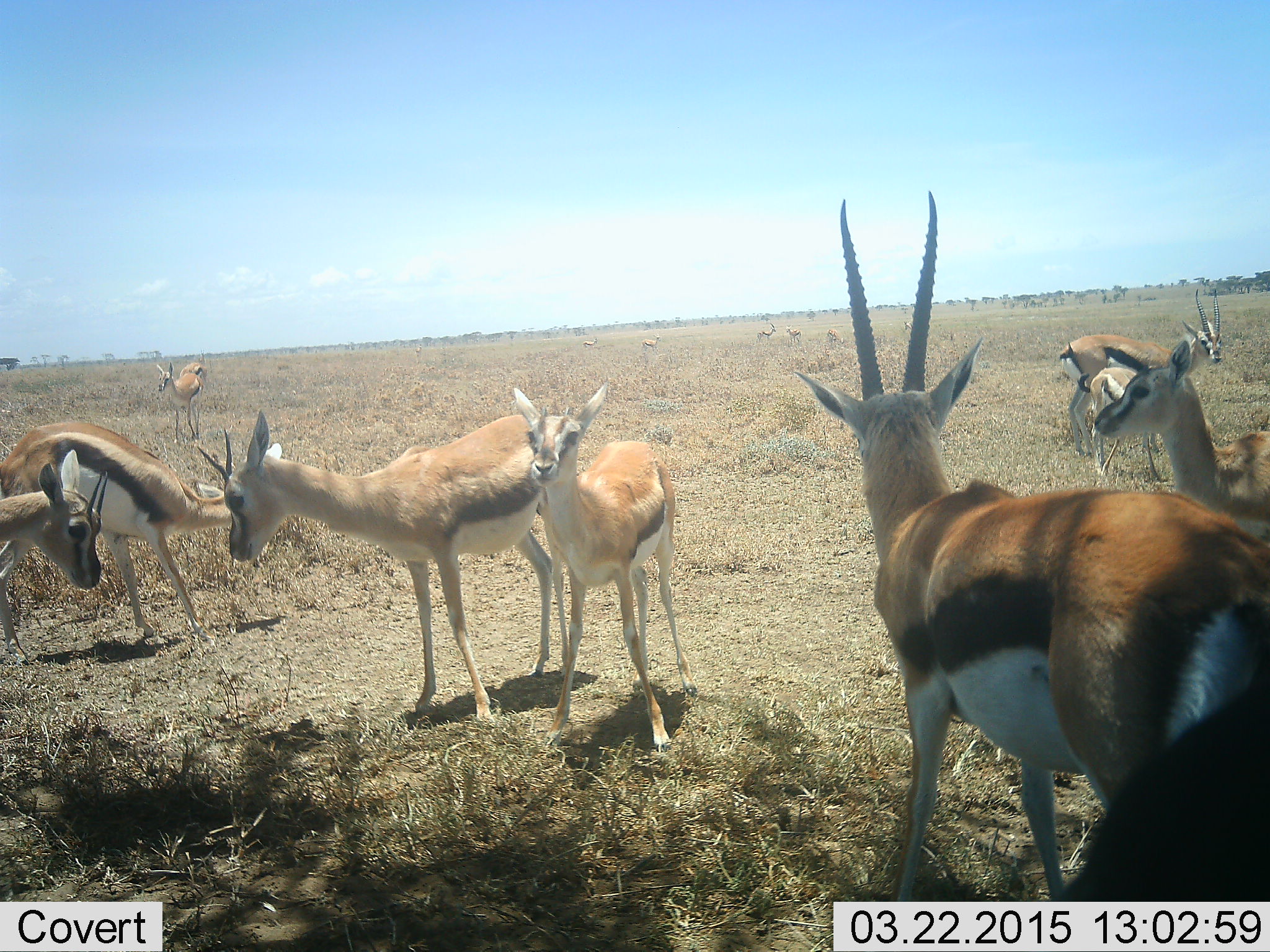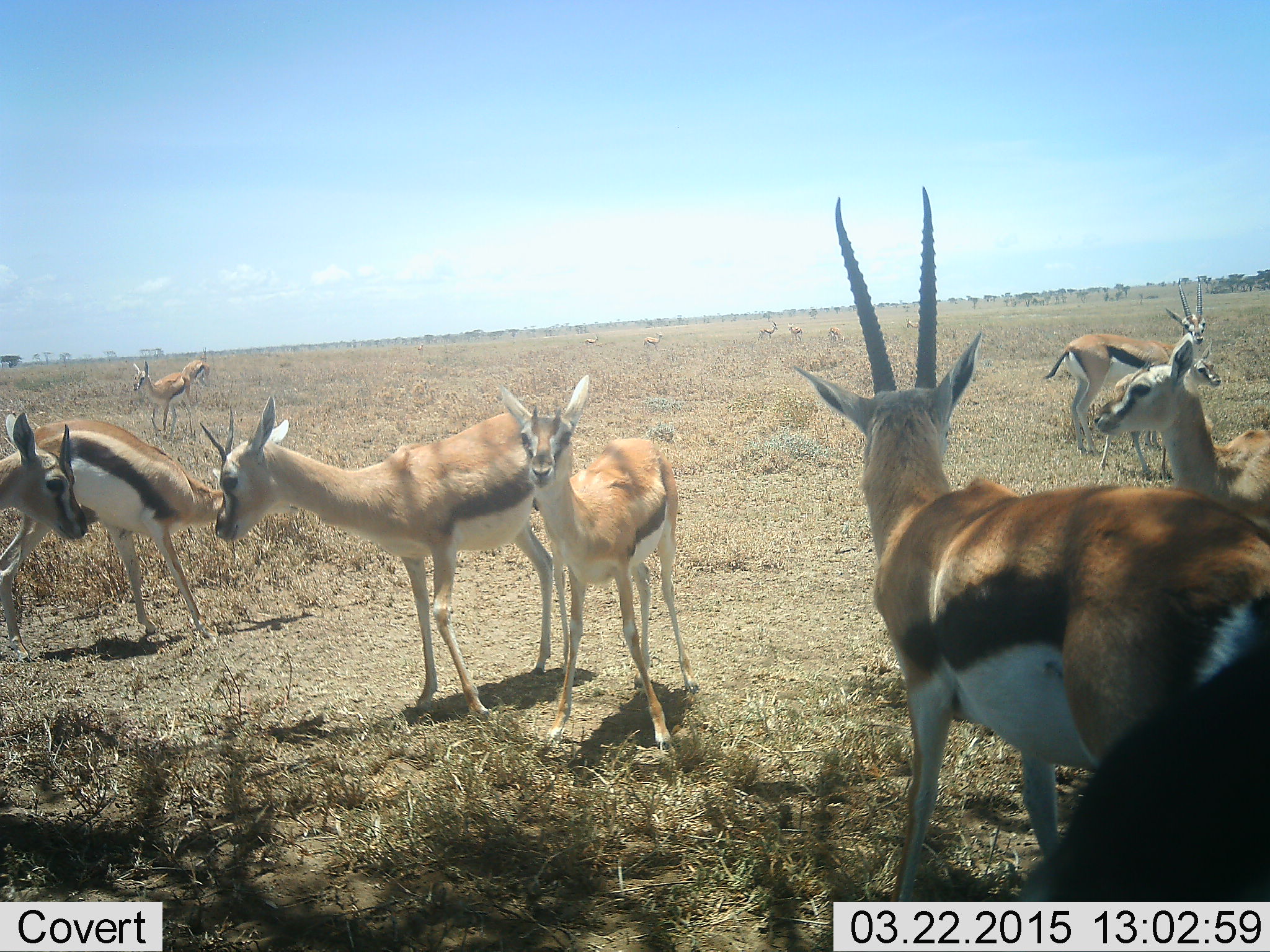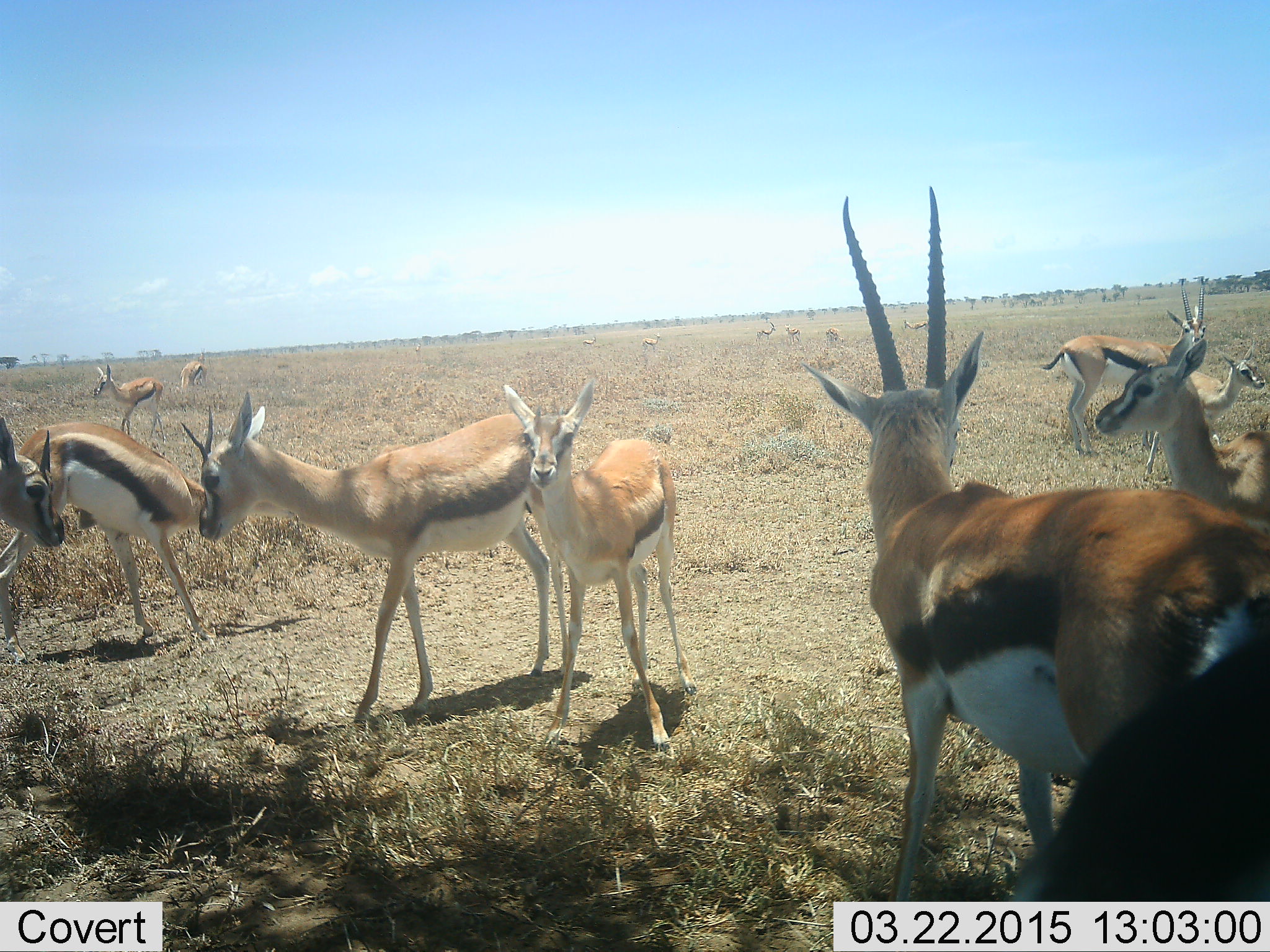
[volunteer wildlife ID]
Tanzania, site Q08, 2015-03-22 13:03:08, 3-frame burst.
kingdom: Animalia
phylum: Chordata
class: Mammalia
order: Artiodactyla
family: Bovidae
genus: Eudorcas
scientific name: Eudorcas thomsonii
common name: thomson's gazelle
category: gazellethomsons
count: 11-50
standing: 90%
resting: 0%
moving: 40%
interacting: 10%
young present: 20%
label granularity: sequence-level